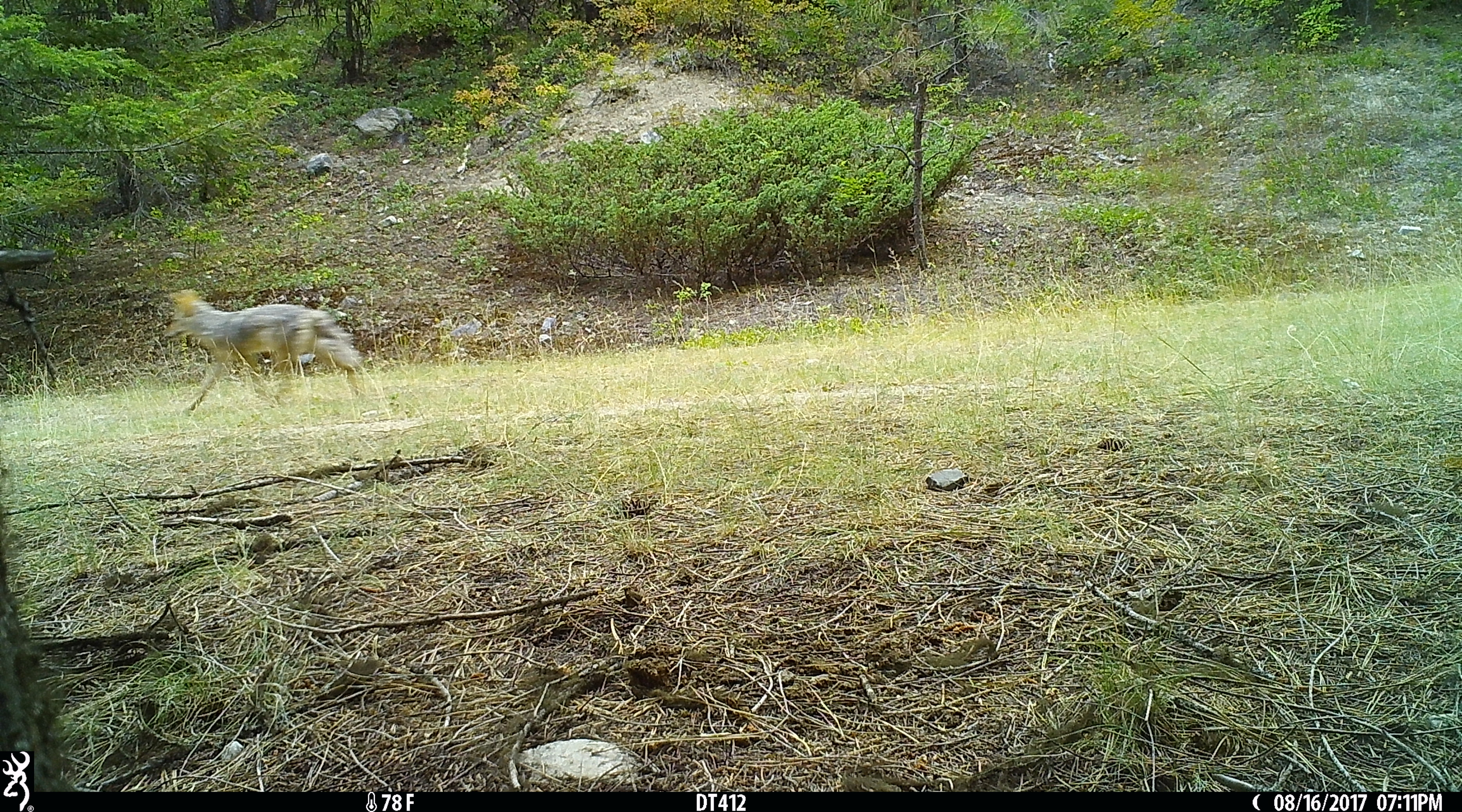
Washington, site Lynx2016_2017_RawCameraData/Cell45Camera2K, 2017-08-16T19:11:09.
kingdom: Animalia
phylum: Chordata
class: Mammalia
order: Carnivora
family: Canidae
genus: Canis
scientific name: Canis latrans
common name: coyote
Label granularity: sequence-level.